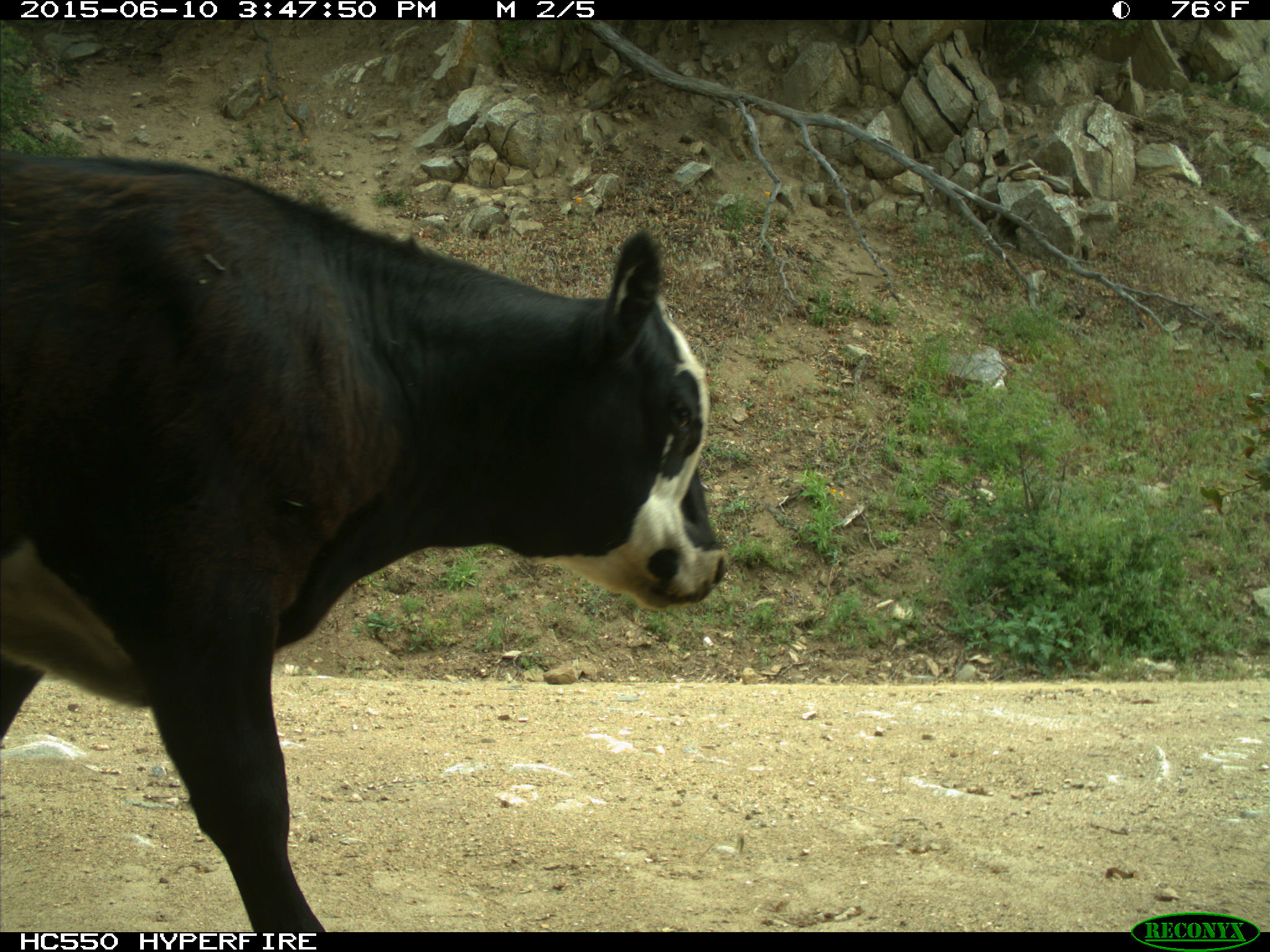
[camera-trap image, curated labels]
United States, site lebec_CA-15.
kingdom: Animalia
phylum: Chordata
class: Mammalia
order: Artiodactyla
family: Bovidae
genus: Bos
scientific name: Bos taurus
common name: domestic cow